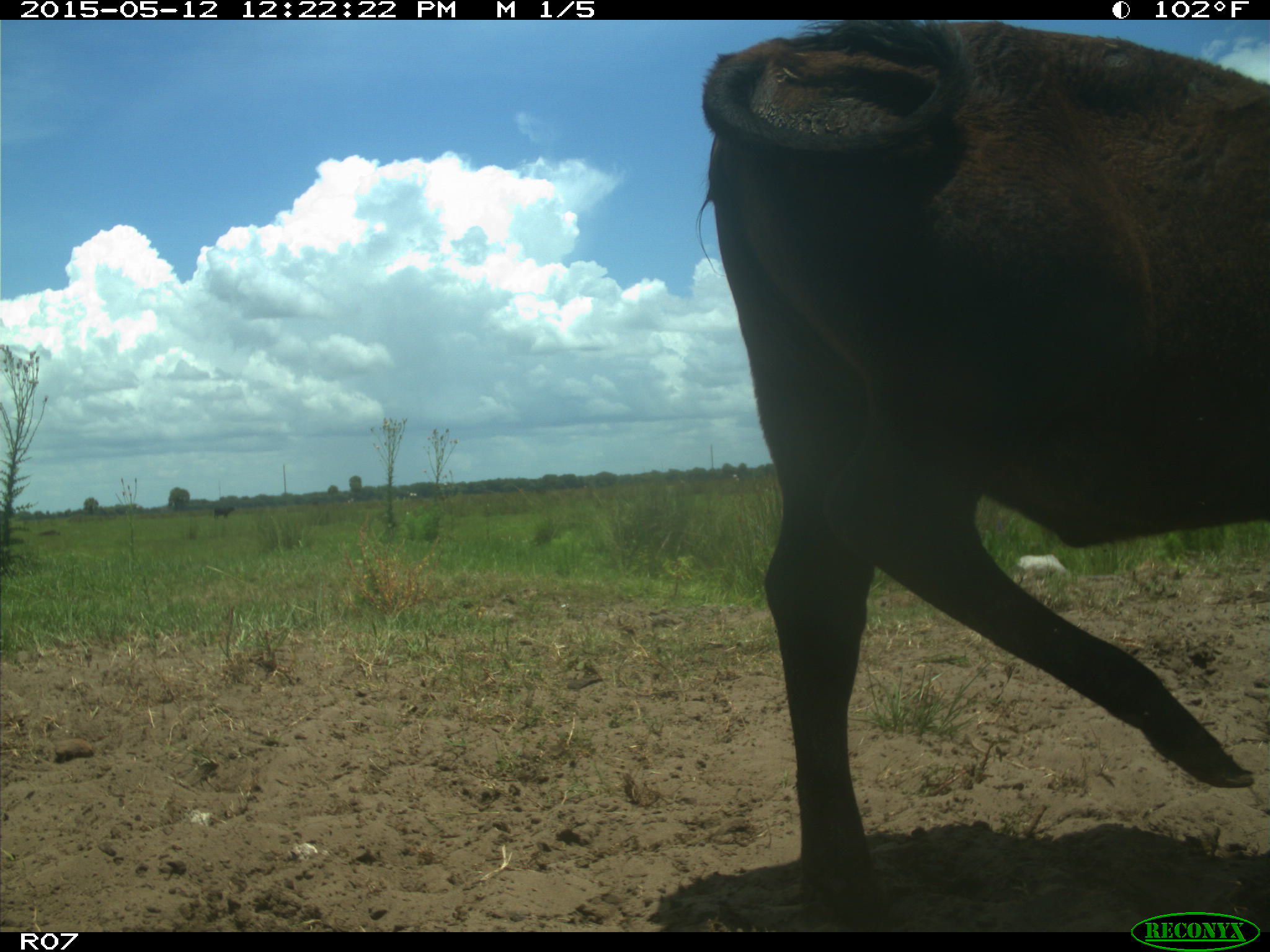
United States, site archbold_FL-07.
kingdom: Animalia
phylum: Chordata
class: Mammalia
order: Artiodactyla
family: Bovidae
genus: Bos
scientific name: Bos taurus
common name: domestic cow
Bos taurus (domestic cow).